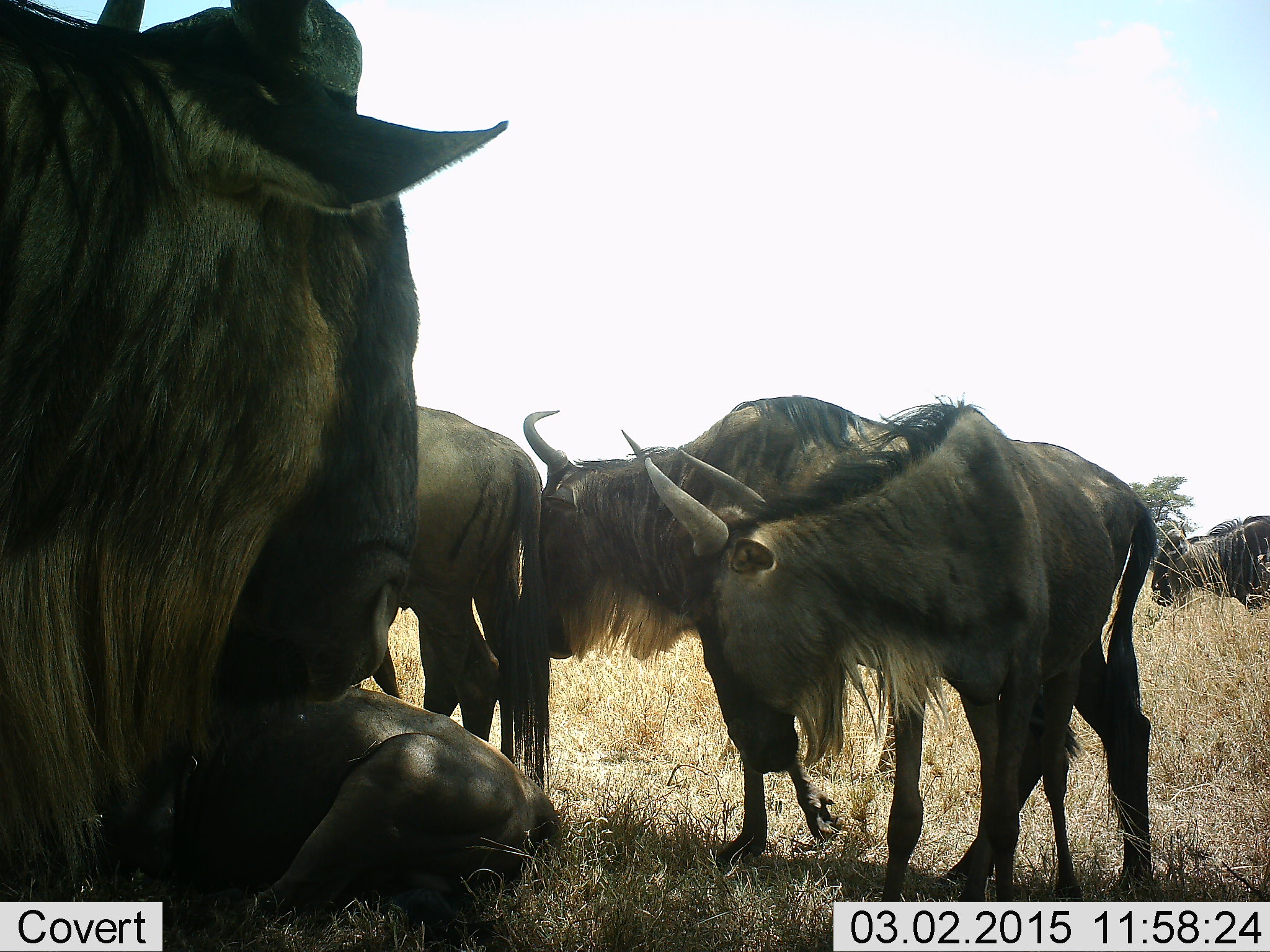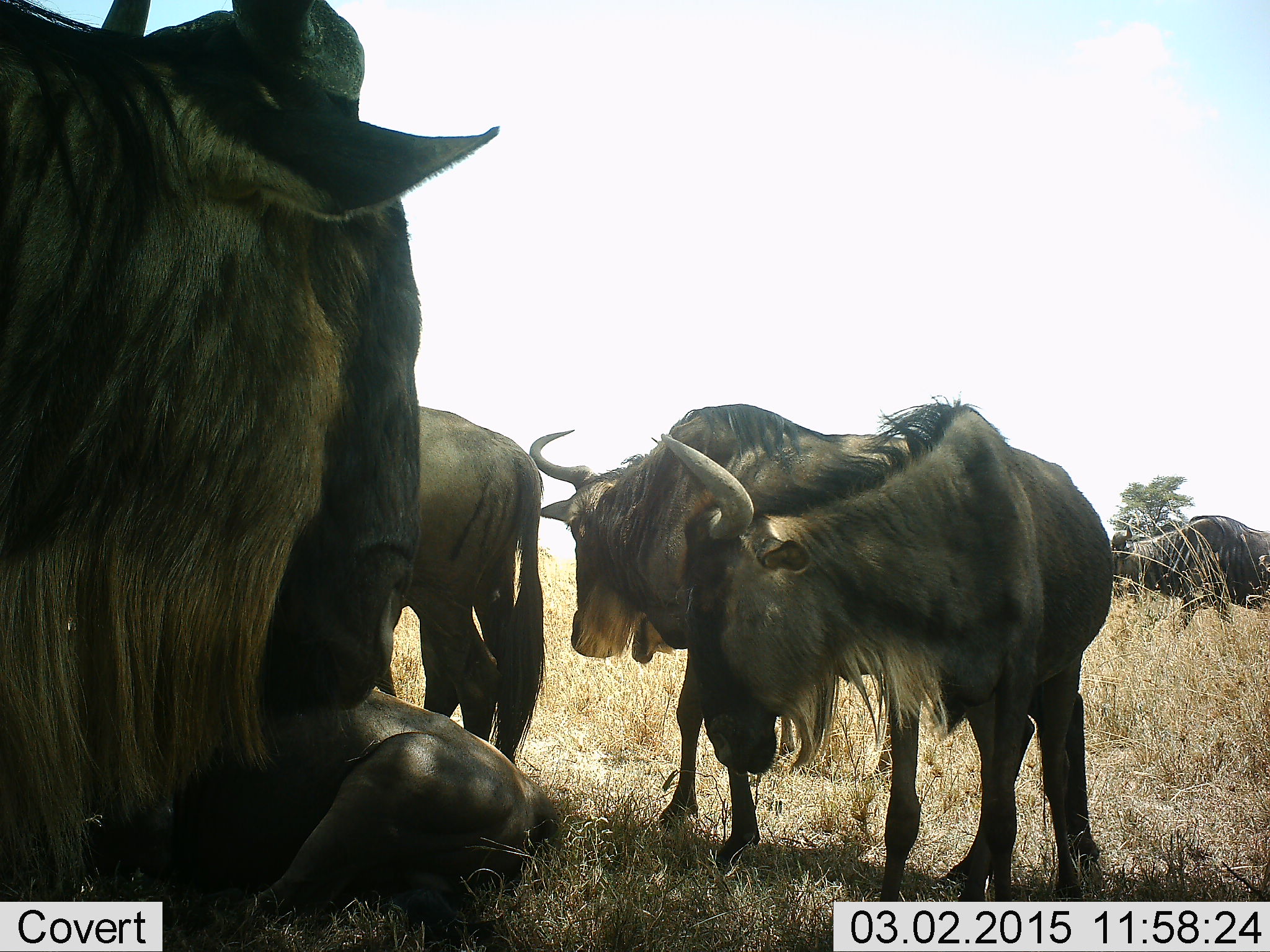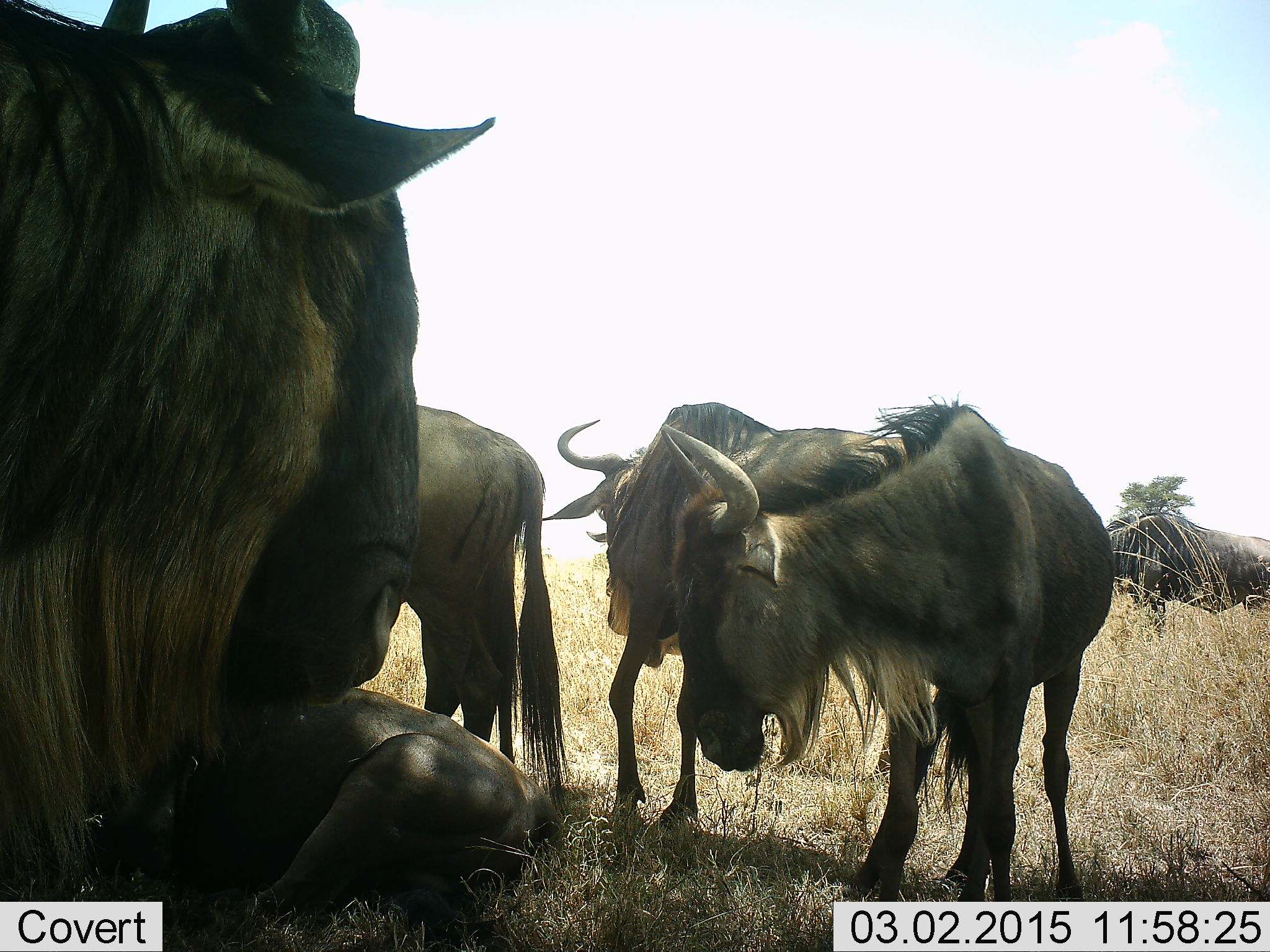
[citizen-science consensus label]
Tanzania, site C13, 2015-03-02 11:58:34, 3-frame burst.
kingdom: Animalia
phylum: Chordata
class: Mammalia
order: Artiodactyla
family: Bovidae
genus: Connochaetes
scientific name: Connochaetes taurinus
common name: blue wildebeest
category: wildebeest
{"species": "wildebeest (blue wildebeest) (Connochaetes taurinus)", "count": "6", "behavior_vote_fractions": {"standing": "60%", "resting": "90%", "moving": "60%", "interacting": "30%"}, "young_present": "10%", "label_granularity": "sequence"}